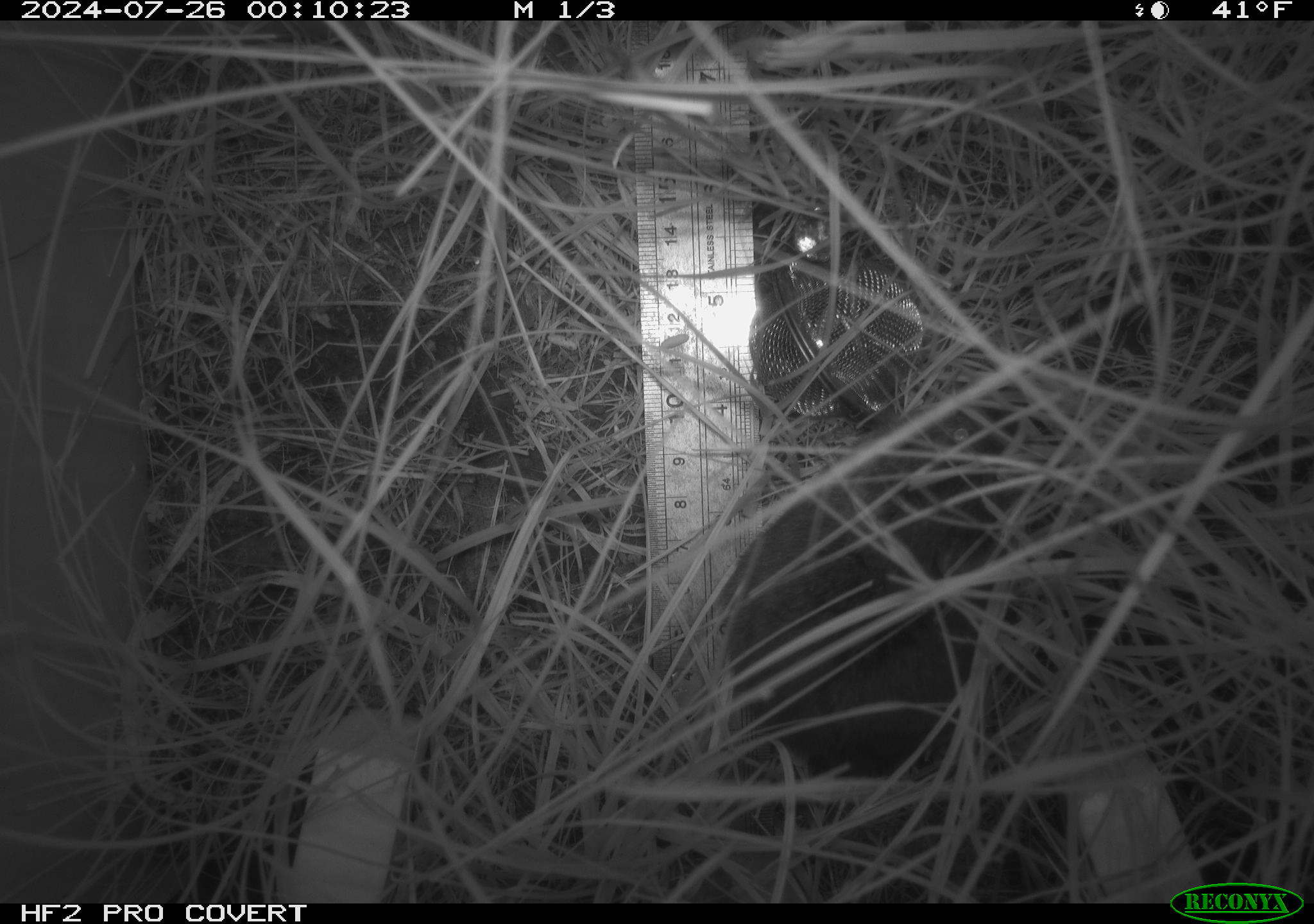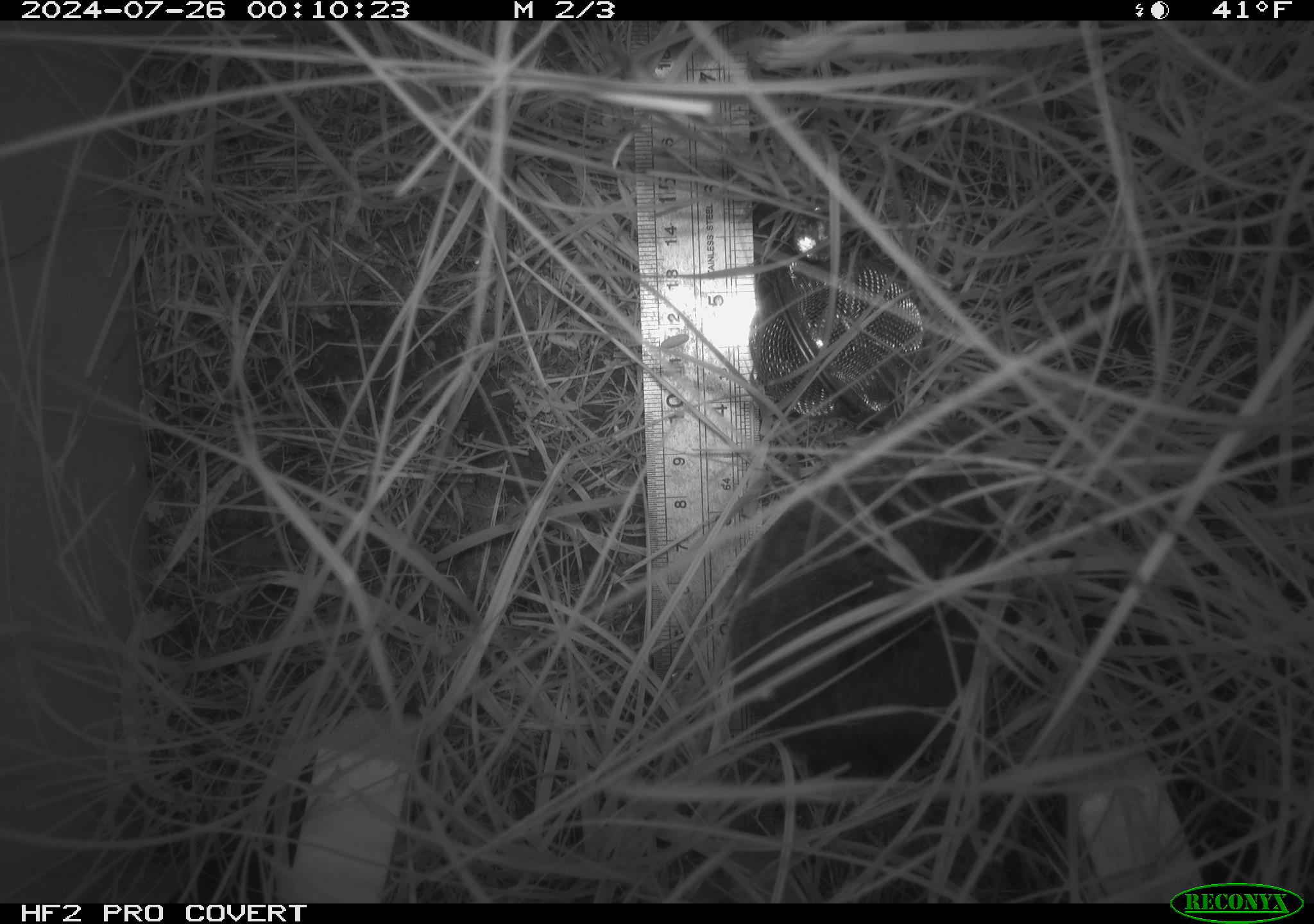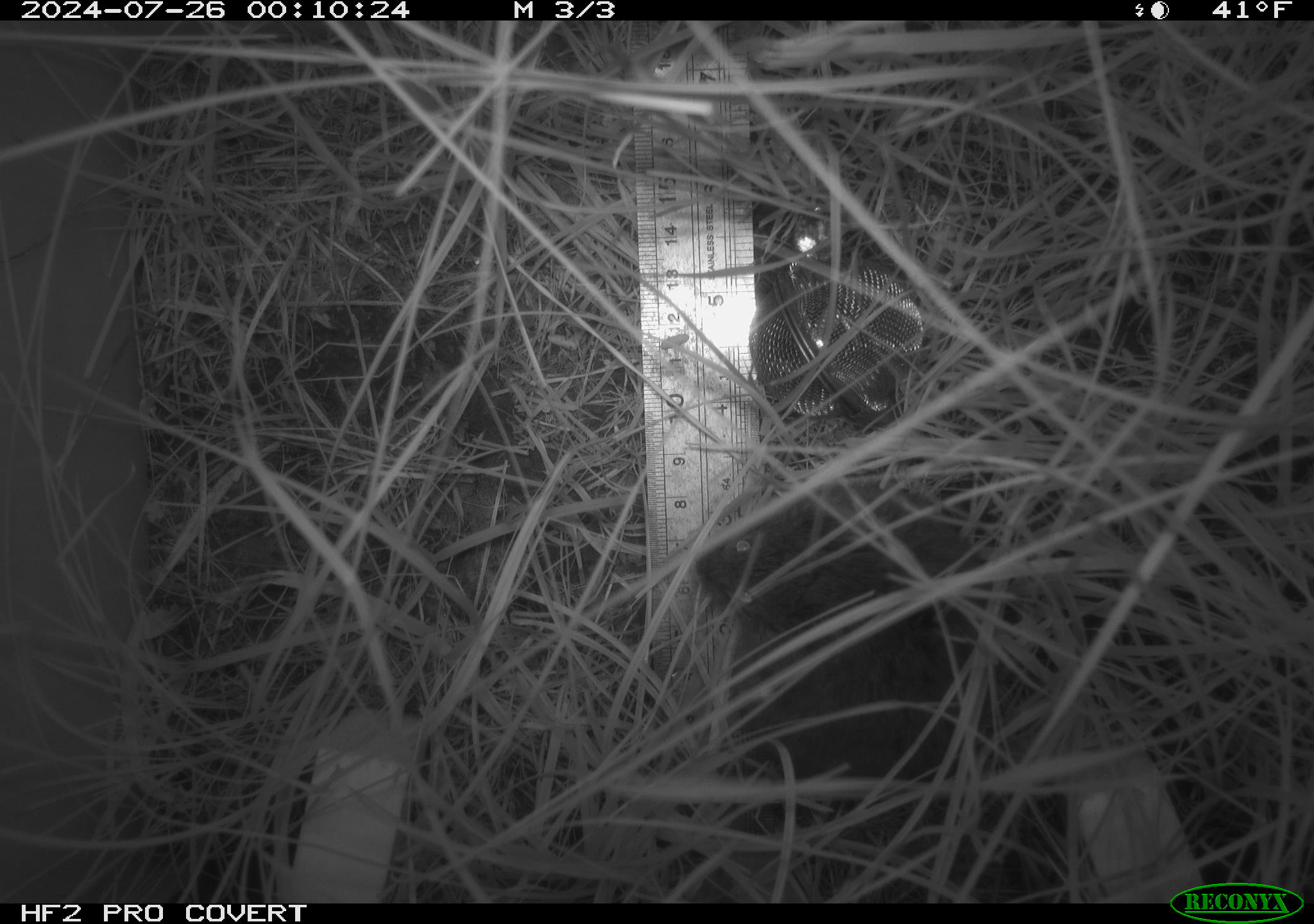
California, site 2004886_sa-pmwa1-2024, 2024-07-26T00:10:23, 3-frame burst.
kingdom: Animalia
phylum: Chordata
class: Mammalia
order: Rodentia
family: Cricetidae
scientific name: Arvicolinae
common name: voles, lemmings, and muskrats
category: arvicolinae subfamily